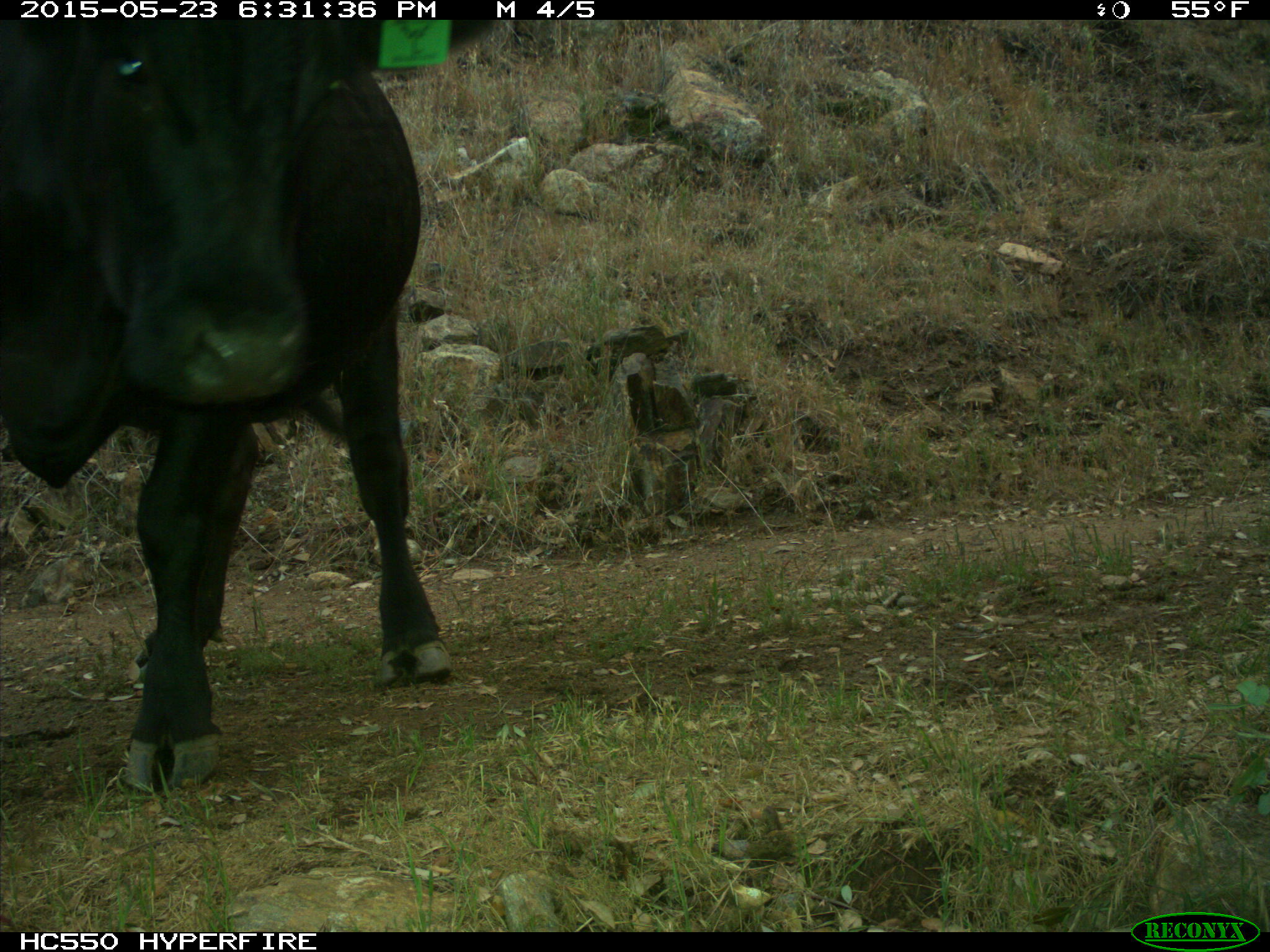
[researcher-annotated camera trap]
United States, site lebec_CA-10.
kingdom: Animalia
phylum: Chordata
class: Mammalia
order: Artiodactyla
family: Bovidae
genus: Bos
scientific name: Bos taurus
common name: domestic cow